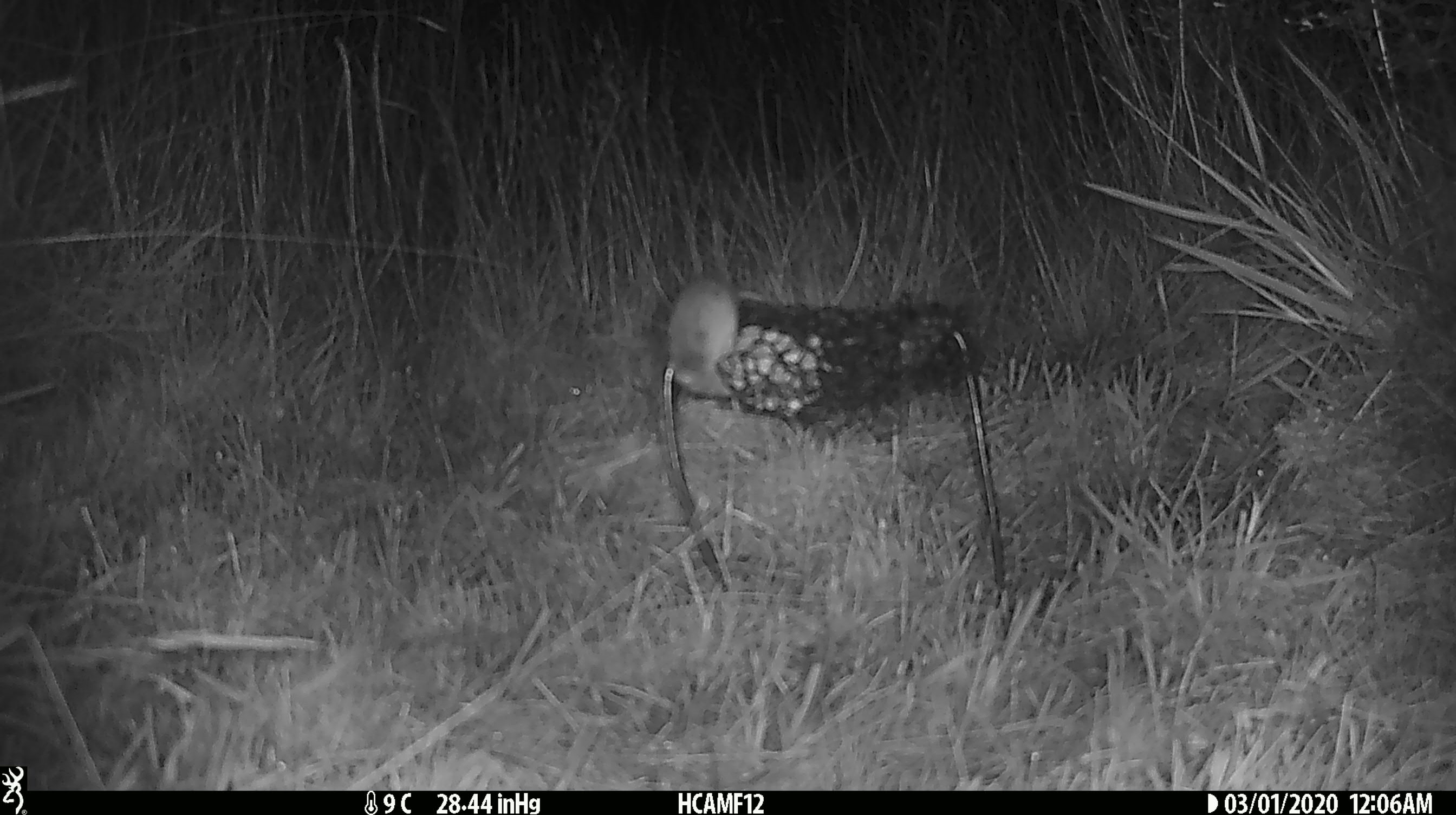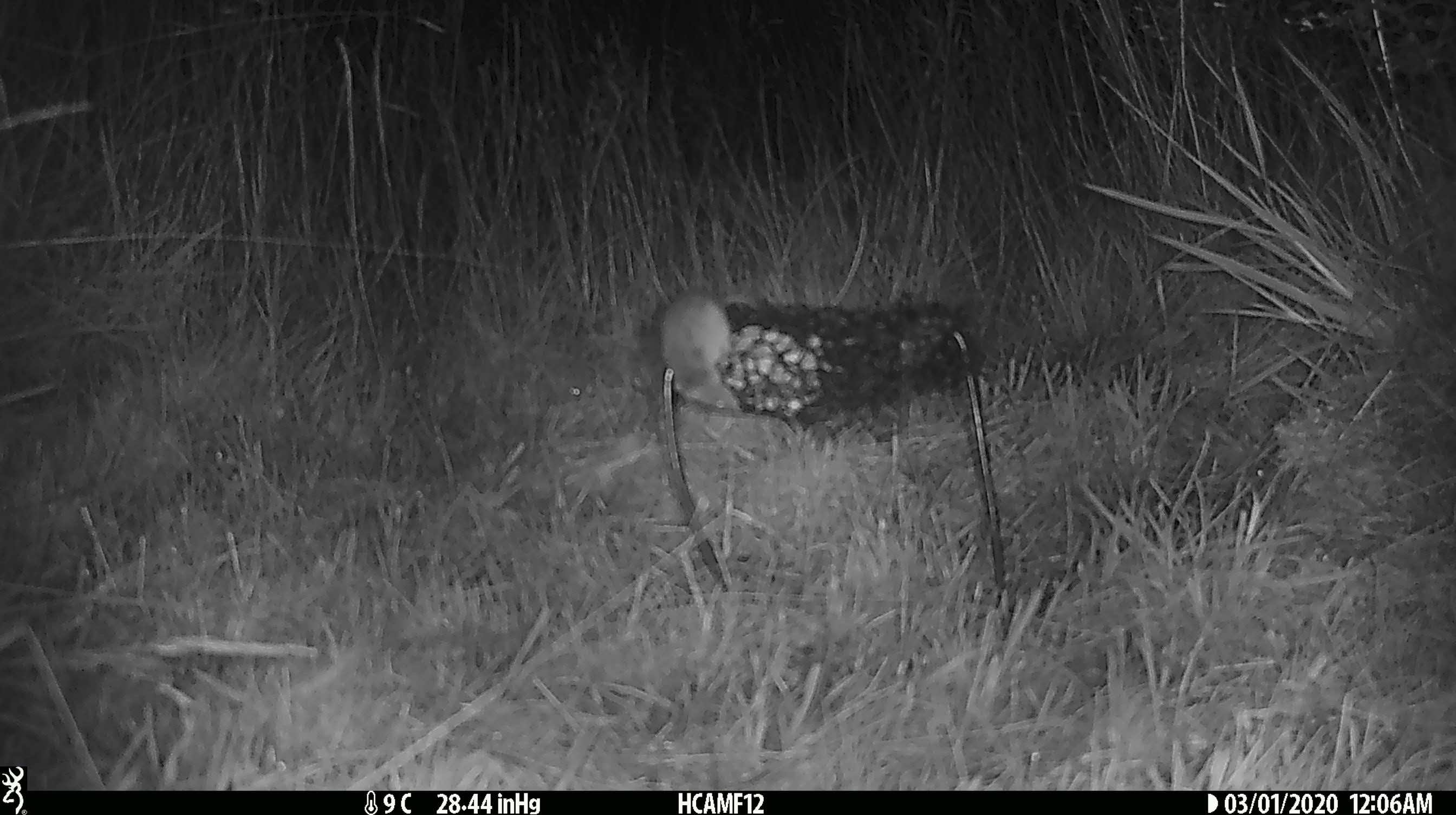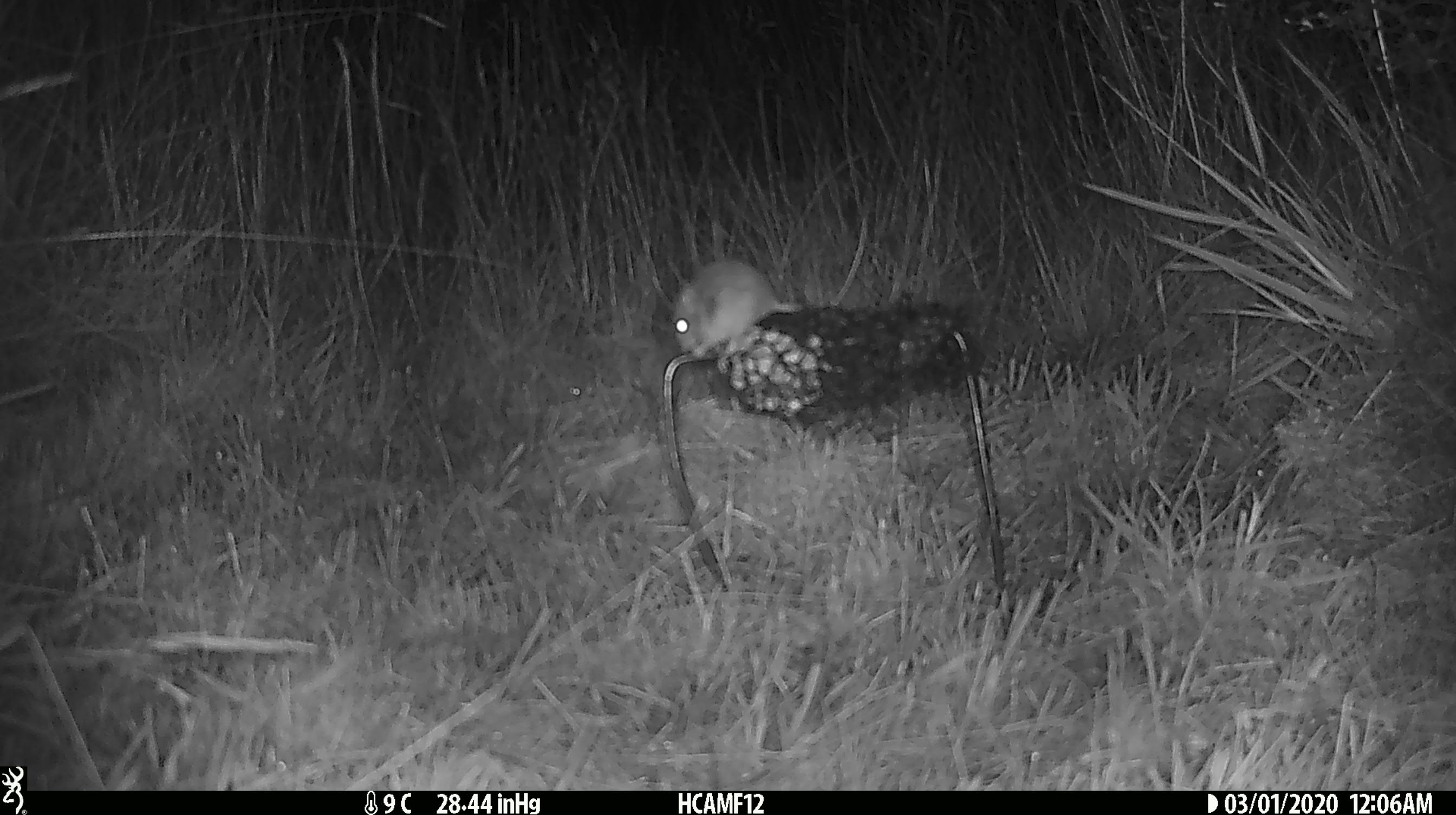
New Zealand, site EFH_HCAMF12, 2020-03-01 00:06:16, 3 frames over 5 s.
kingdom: Animalia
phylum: Chordata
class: Mammalia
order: Rodentia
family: Muridae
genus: Mus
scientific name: Mus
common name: mouse